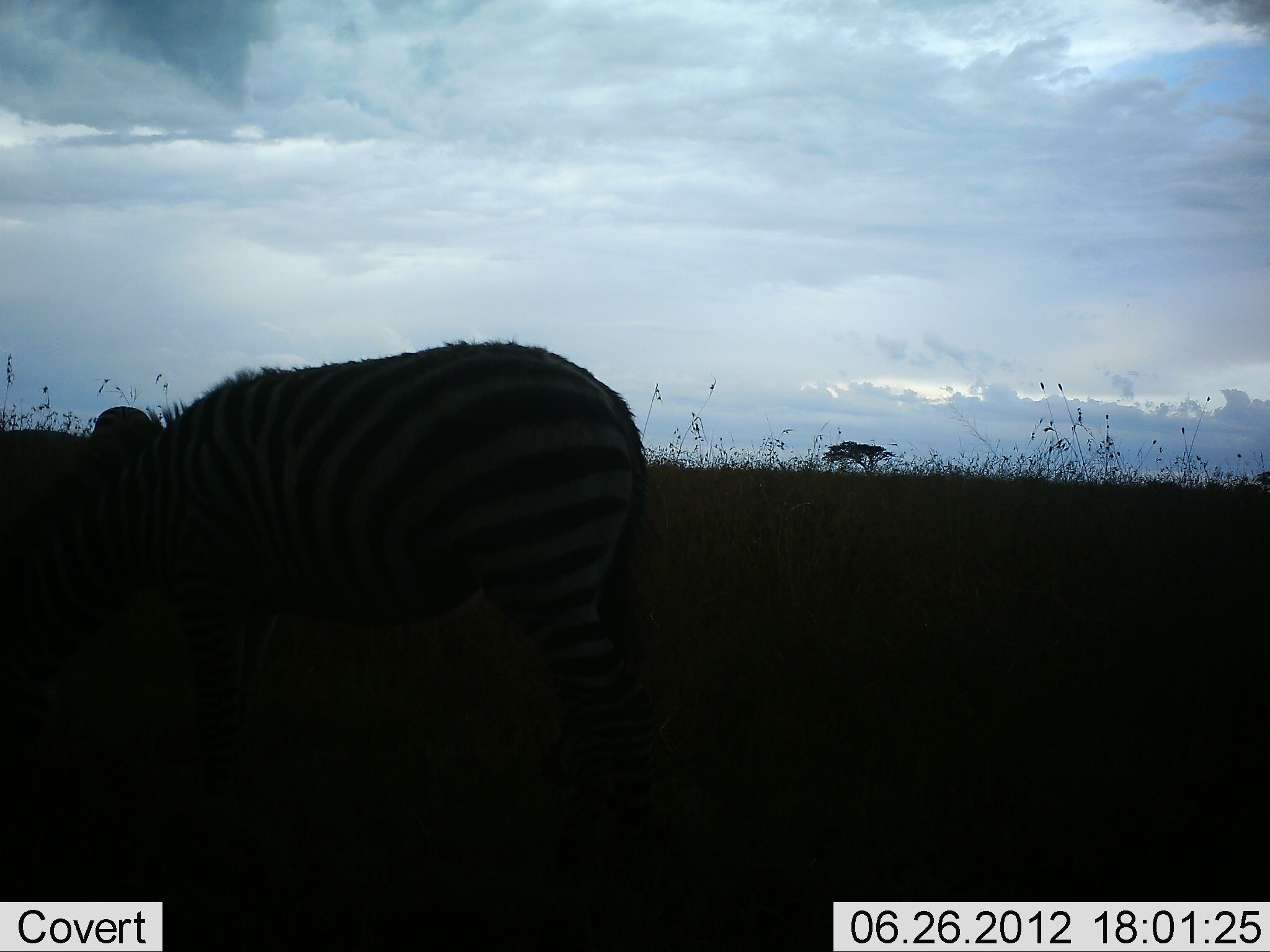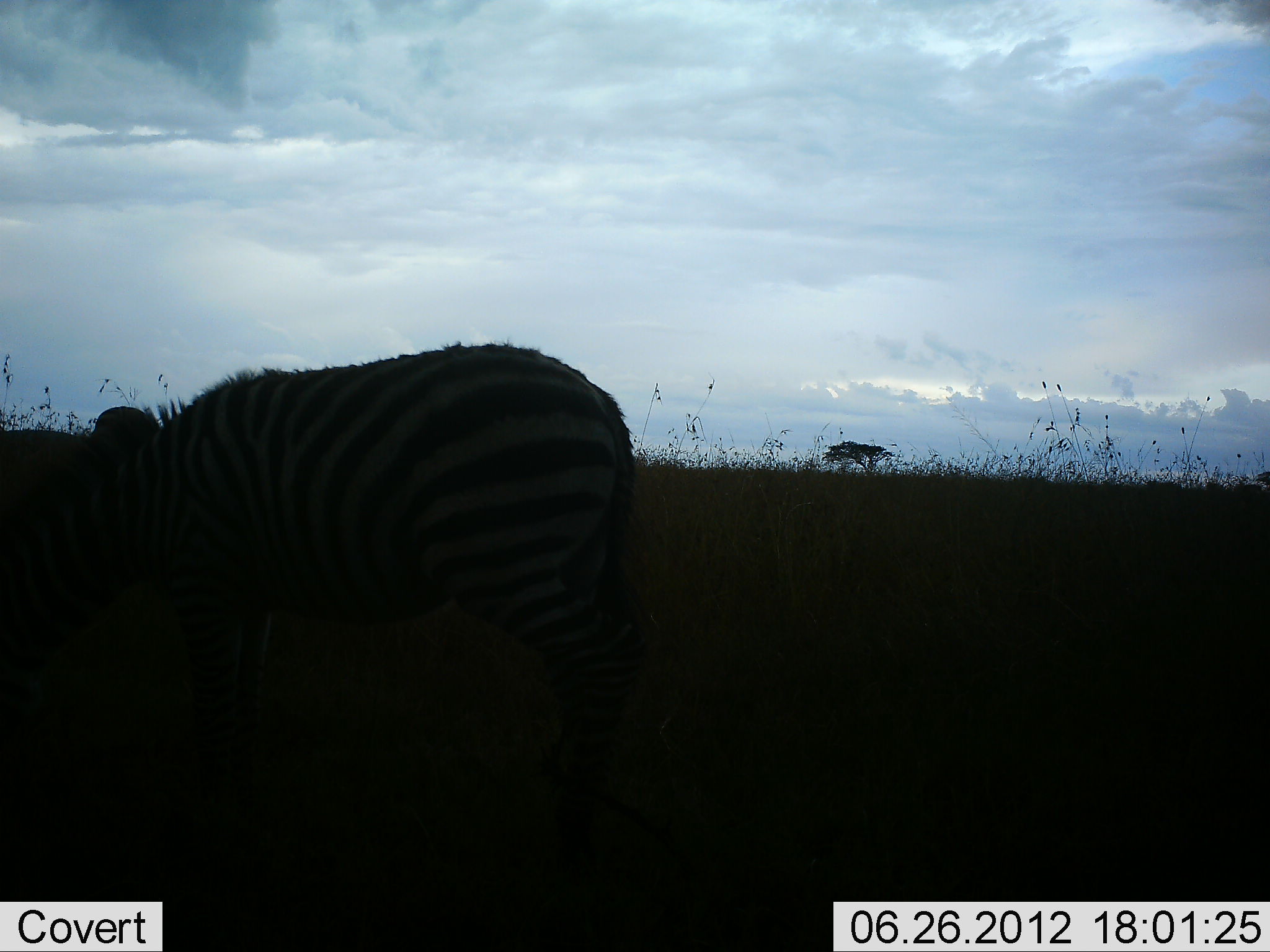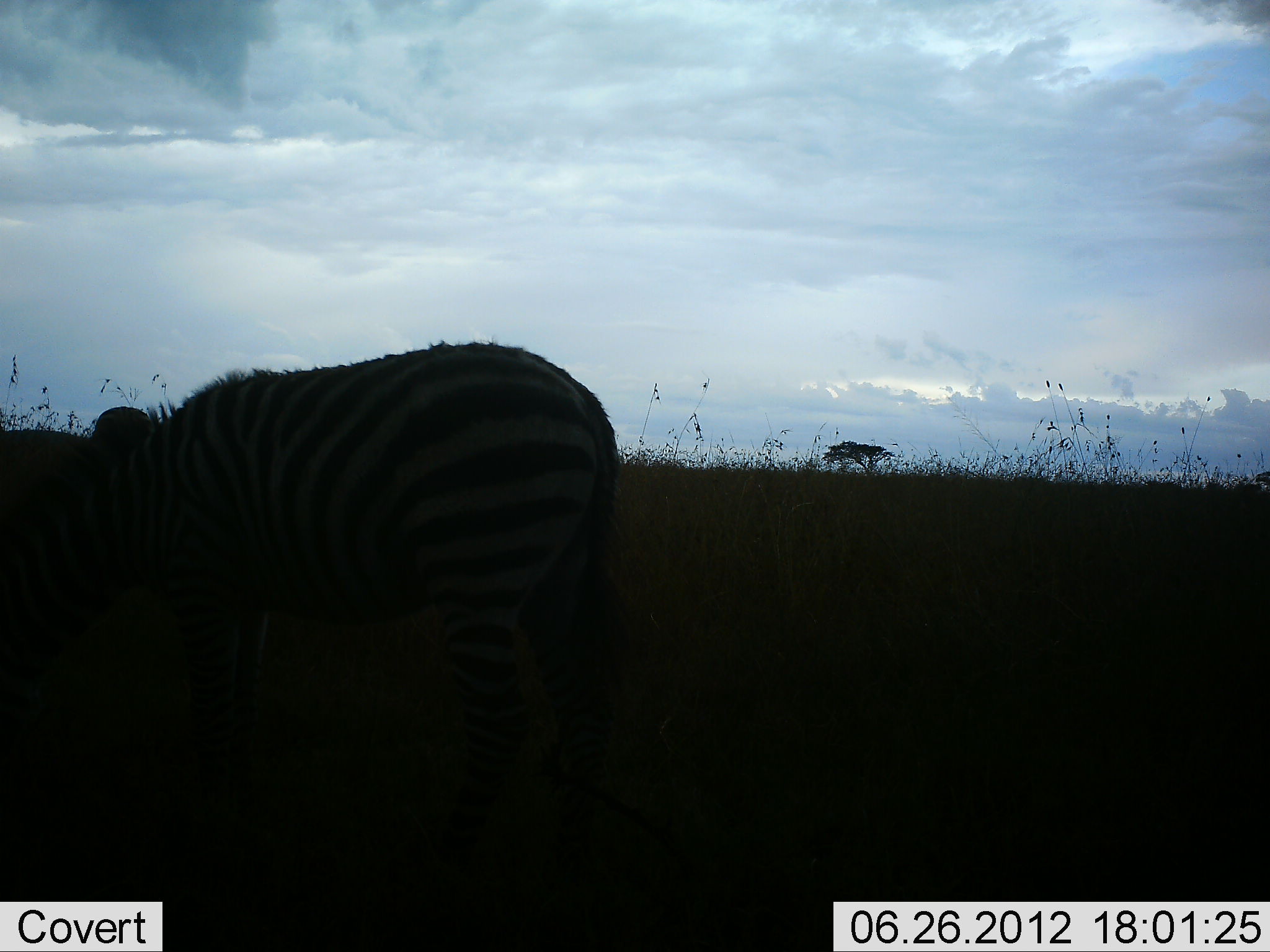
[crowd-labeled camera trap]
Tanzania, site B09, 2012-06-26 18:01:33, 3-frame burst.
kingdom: Animalia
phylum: Chordata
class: Mammalia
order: Perissodactyla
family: Equidae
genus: Equus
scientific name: Equus quagga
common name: plains zebra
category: zebra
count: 1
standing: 40%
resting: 0%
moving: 0%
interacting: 0%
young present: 0%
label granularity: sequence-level